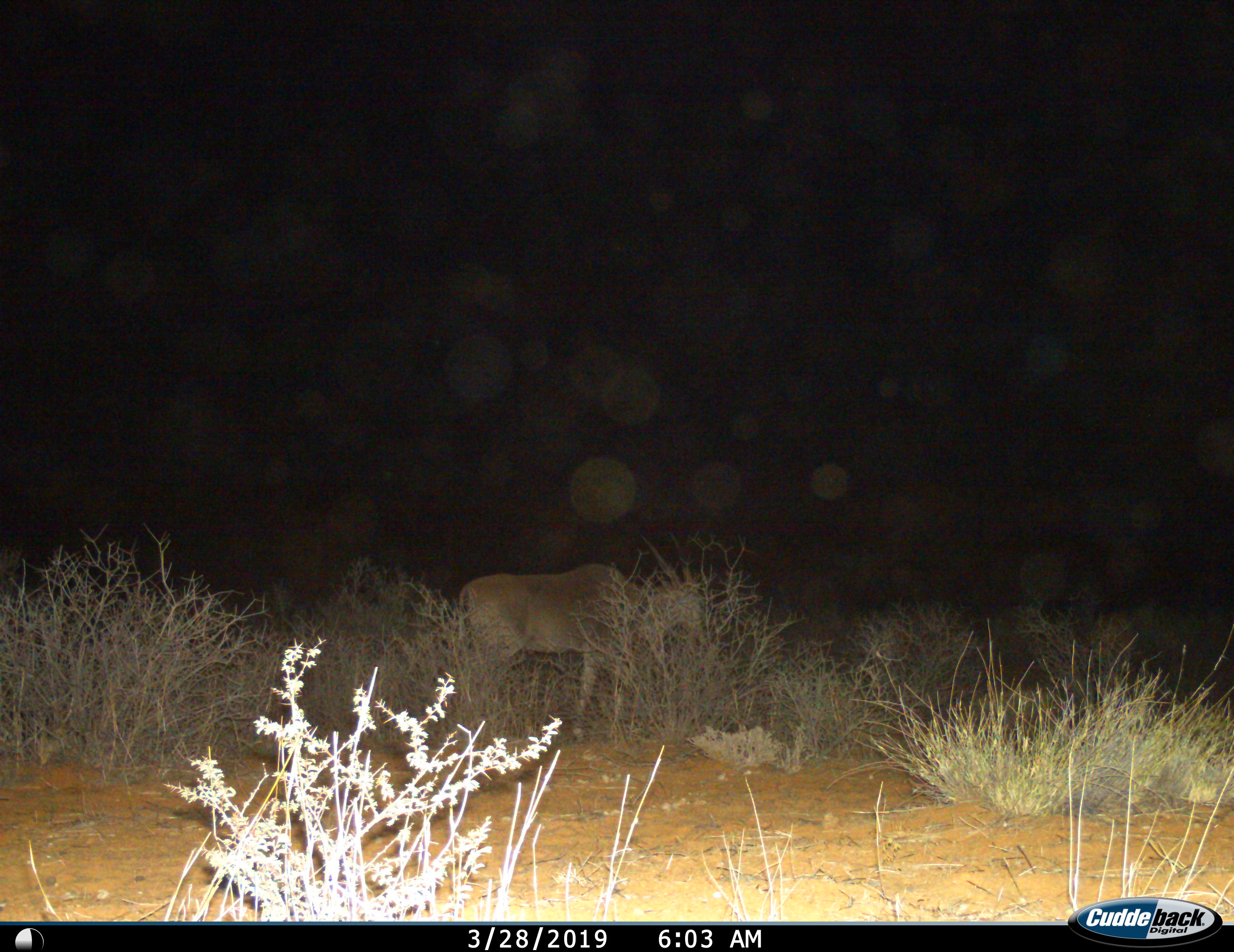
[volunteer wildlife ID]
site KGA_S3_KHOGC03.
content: unidentified animal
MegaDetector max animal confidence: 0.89